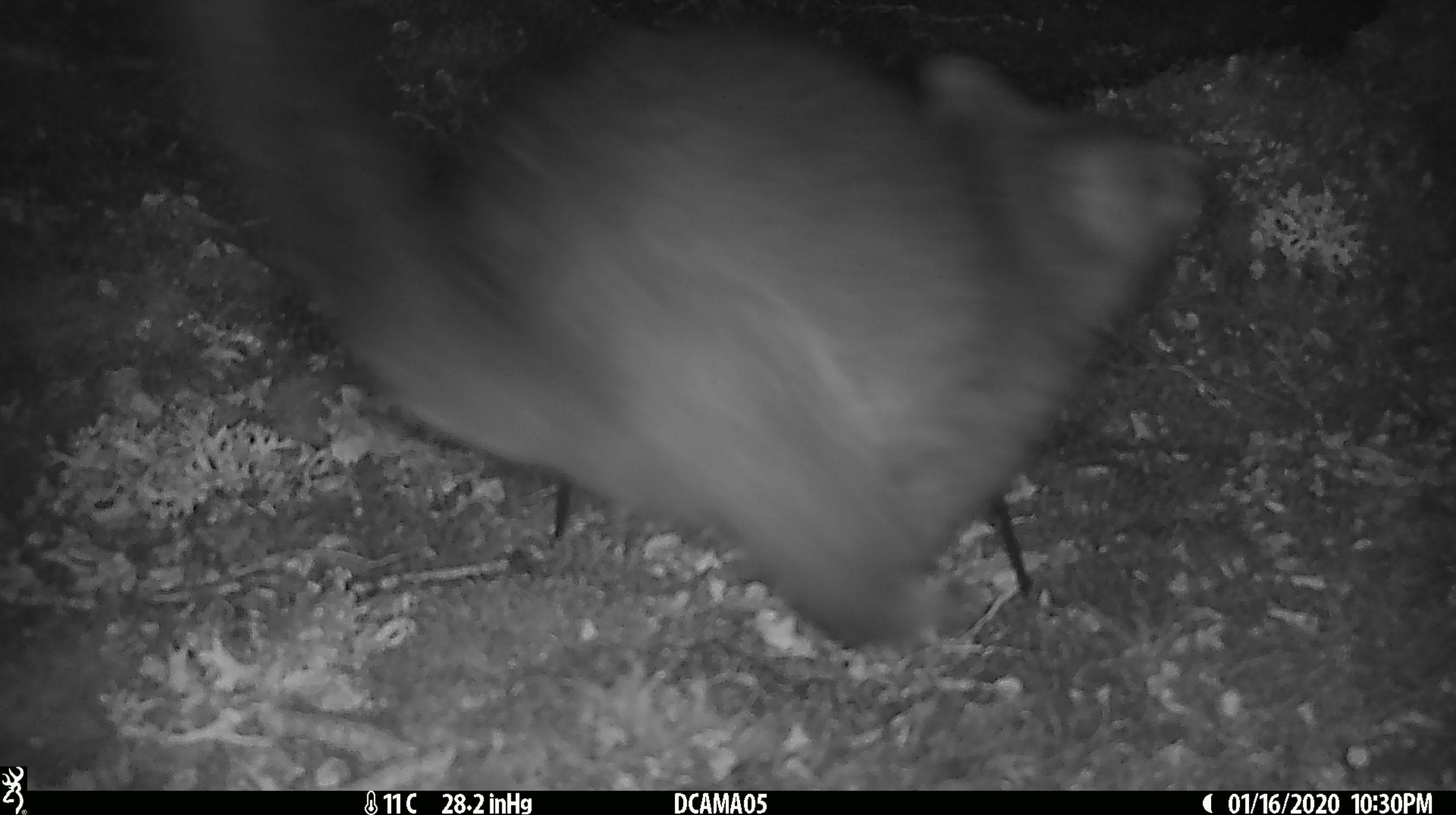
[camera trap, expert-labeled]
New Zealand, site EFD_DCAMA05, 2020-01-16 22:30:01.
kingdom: Animalia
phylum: Chordata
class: Mammalia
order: Diprotodontia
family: Phalangeridae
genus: Trichosurus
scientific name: Trichosurus vulpecula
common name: common brushtail possum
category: possum